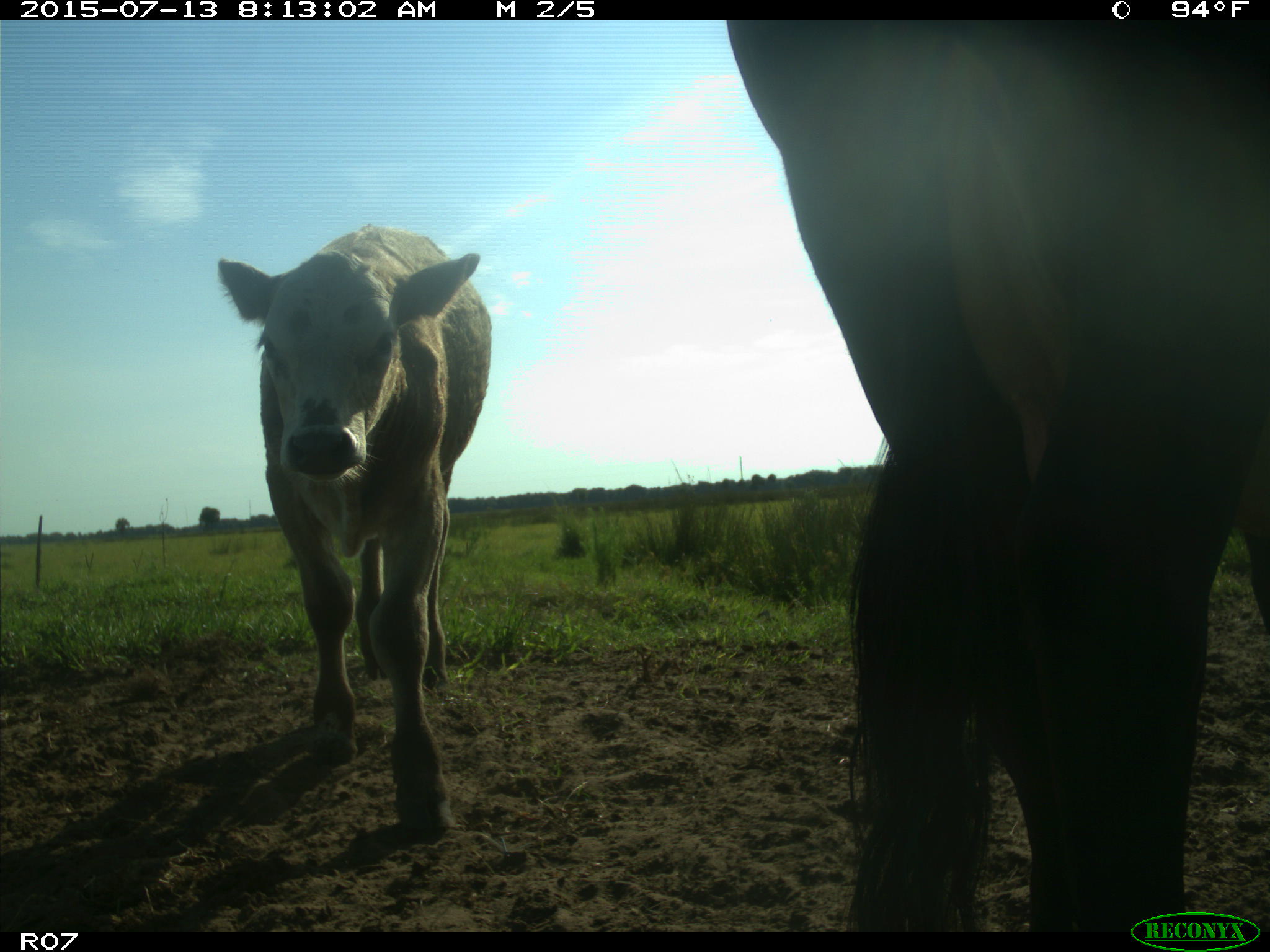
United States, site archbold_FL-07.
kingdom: Animalia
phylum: Chordata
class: Mammalia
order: Artiodactyla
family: Bovidae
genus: Bos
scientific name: Bos taurus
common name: domestic cow